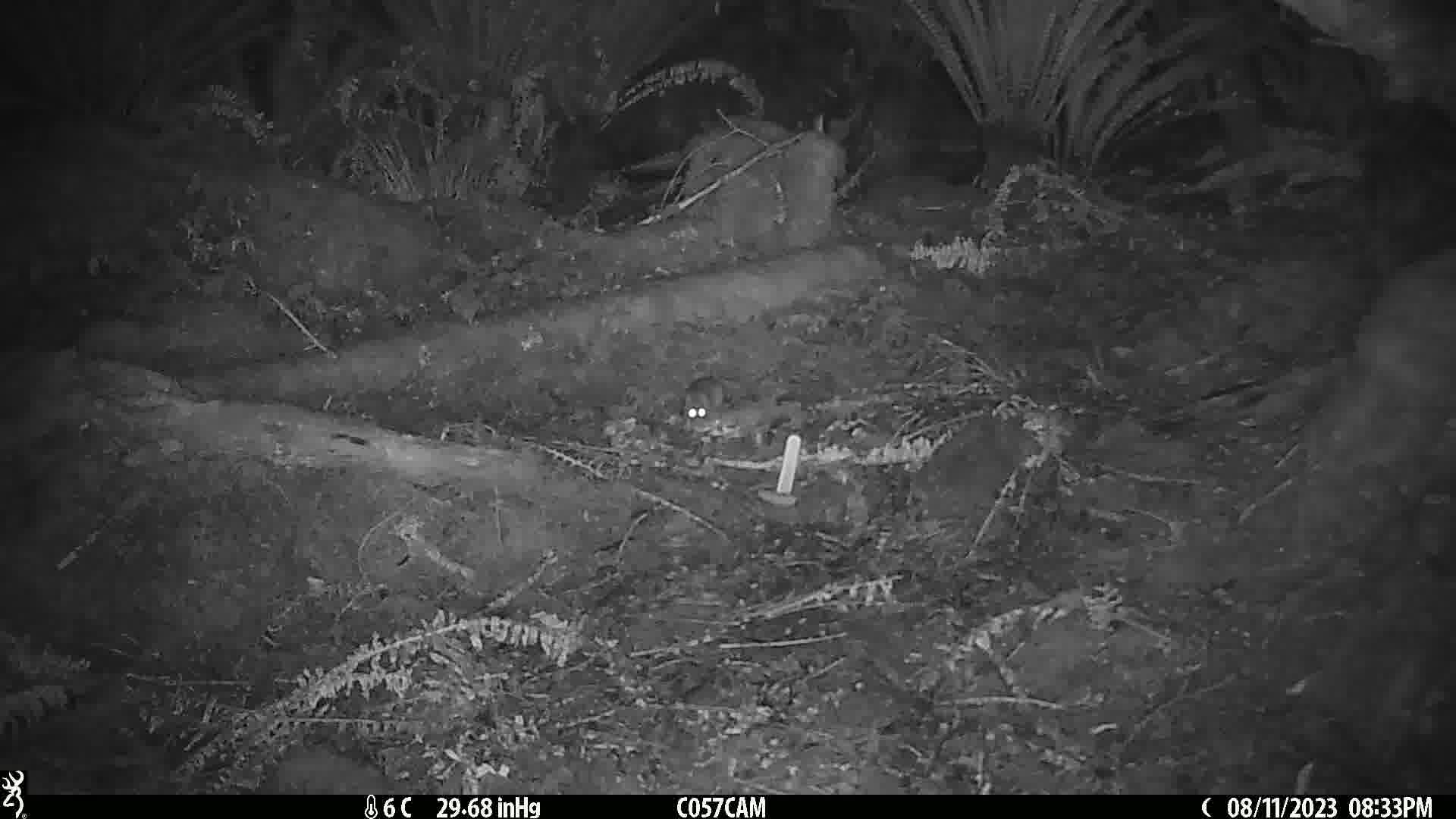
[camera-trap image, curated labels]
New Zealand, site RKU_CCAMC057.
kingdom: Animalia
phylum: Chordata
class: Mammalia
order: Rodentia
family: Muridae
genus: Rattus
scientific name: Rattus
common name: rat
Rat (Rattus).